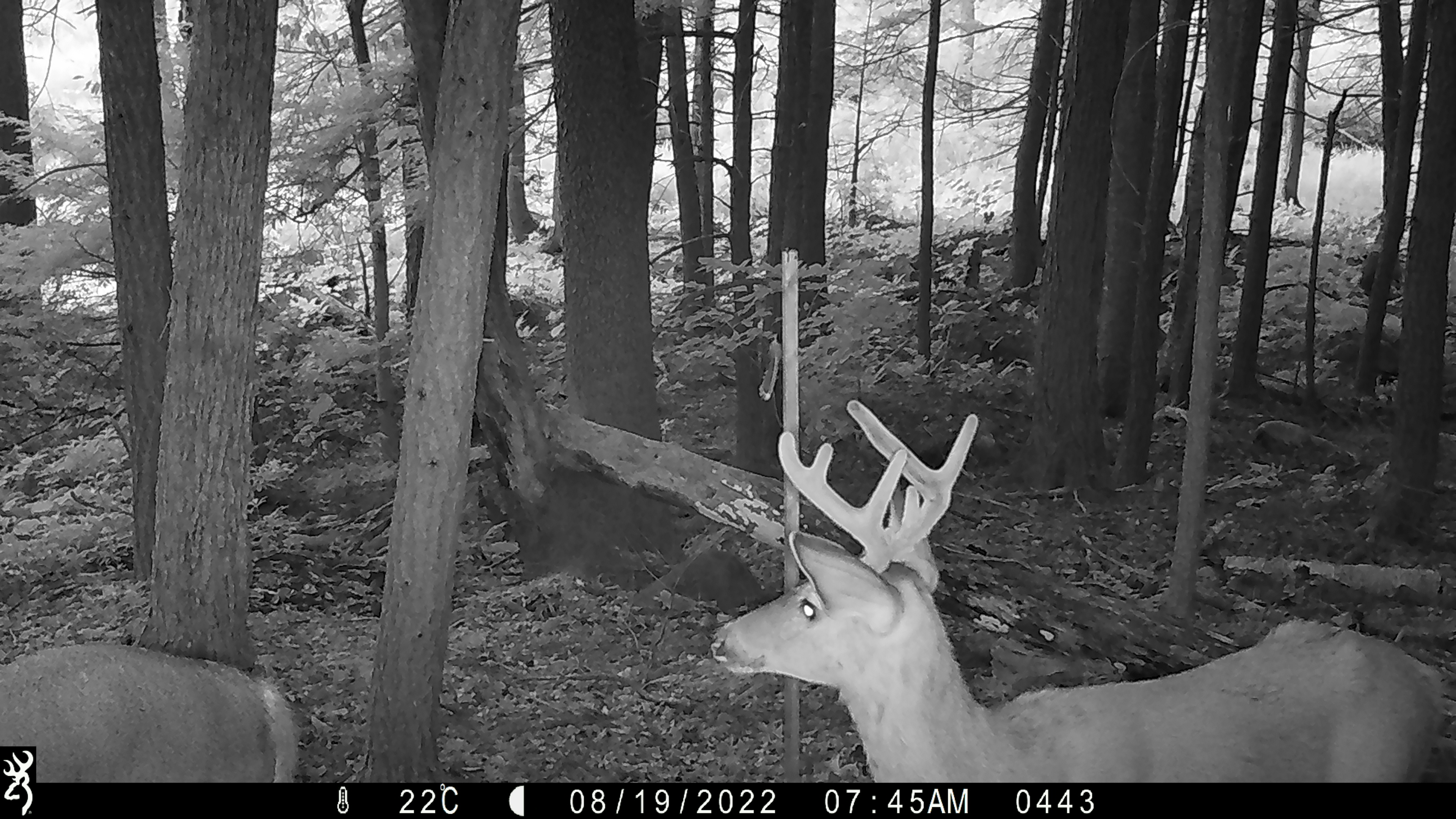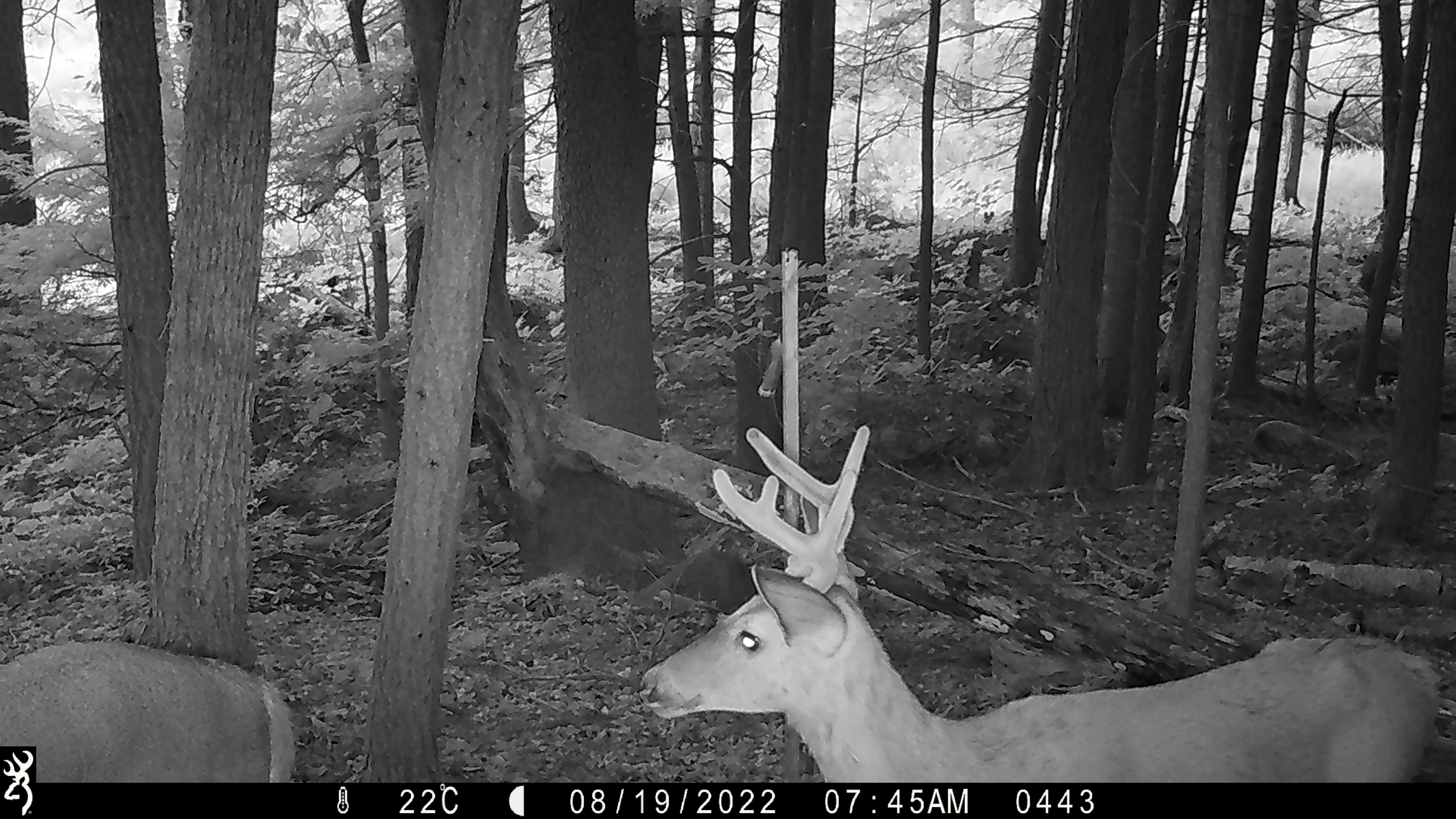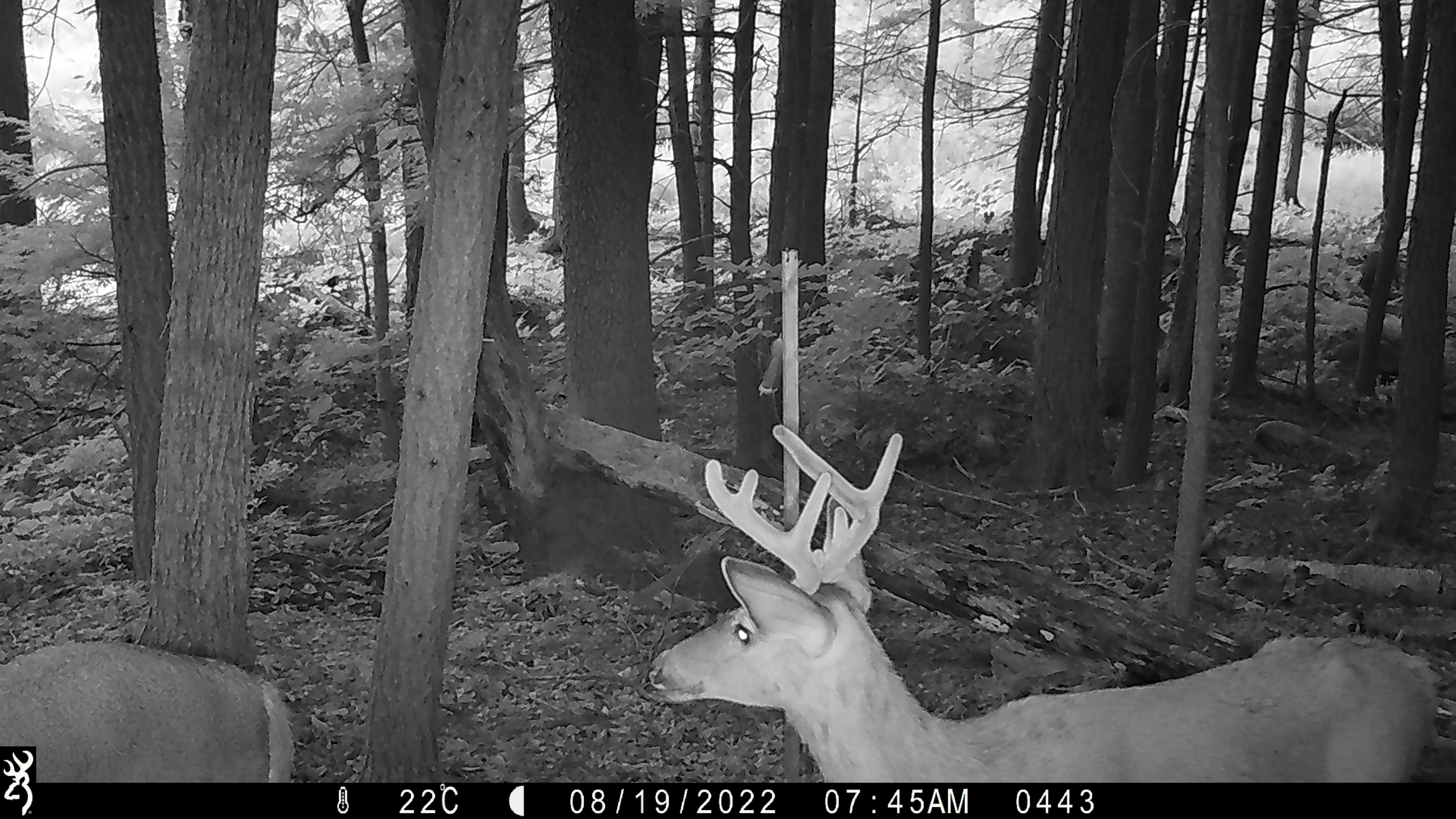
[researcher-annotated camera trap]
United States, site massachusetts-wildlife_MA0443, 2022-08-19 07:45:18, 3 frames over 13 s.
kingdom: Animalia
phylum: Chordata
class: Mammalia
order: Artiodactyla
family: Cervidae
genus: Odocoileus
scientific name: Odocoileus virginianus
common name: white-tailed deer